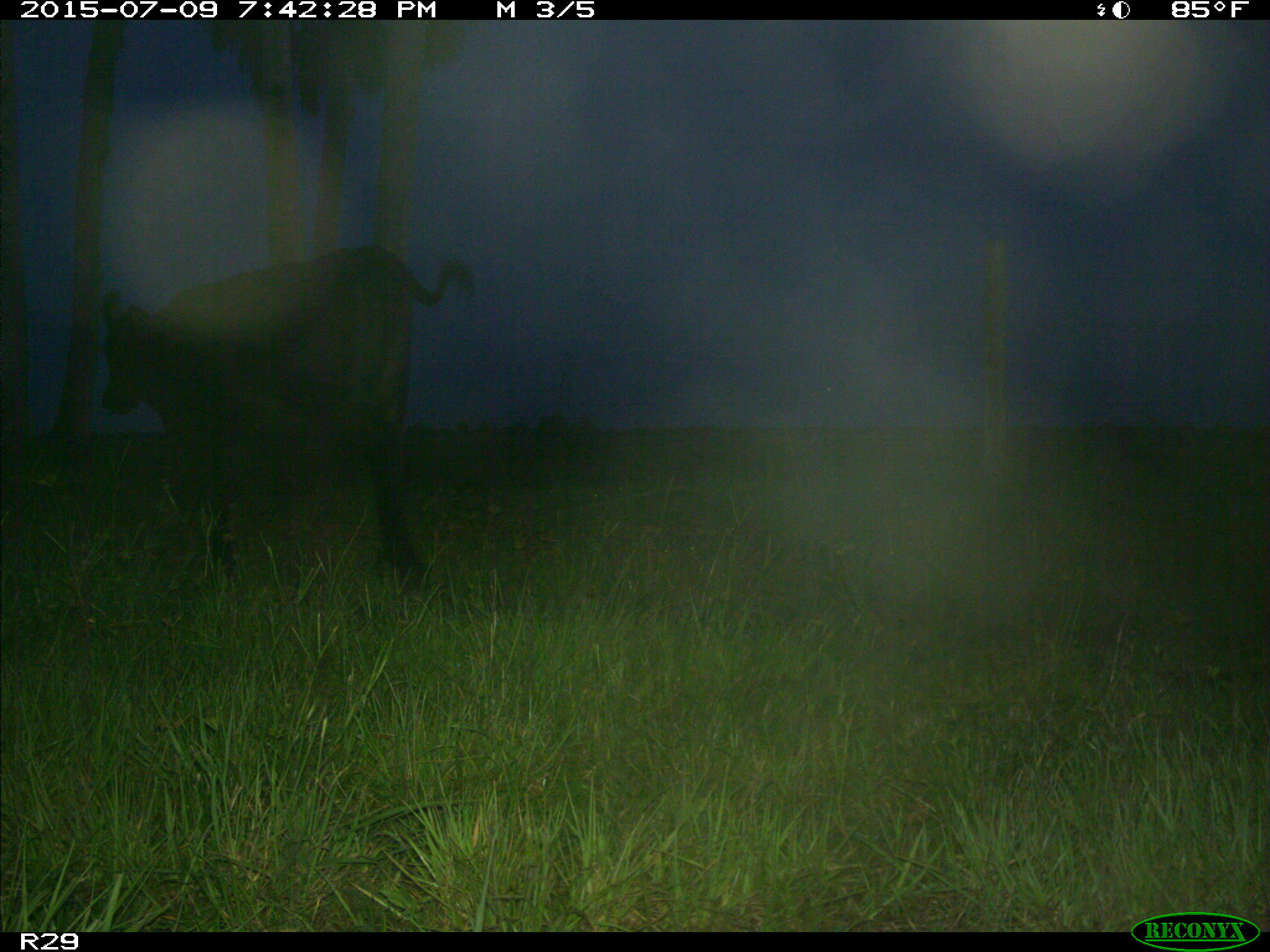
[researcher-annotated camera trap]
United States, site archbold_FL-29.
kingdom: Animalia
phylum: Chordata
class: Mammalia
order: Artiodactyla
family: Bovidae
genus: Bos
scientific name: Bos taurus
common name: domestic cow